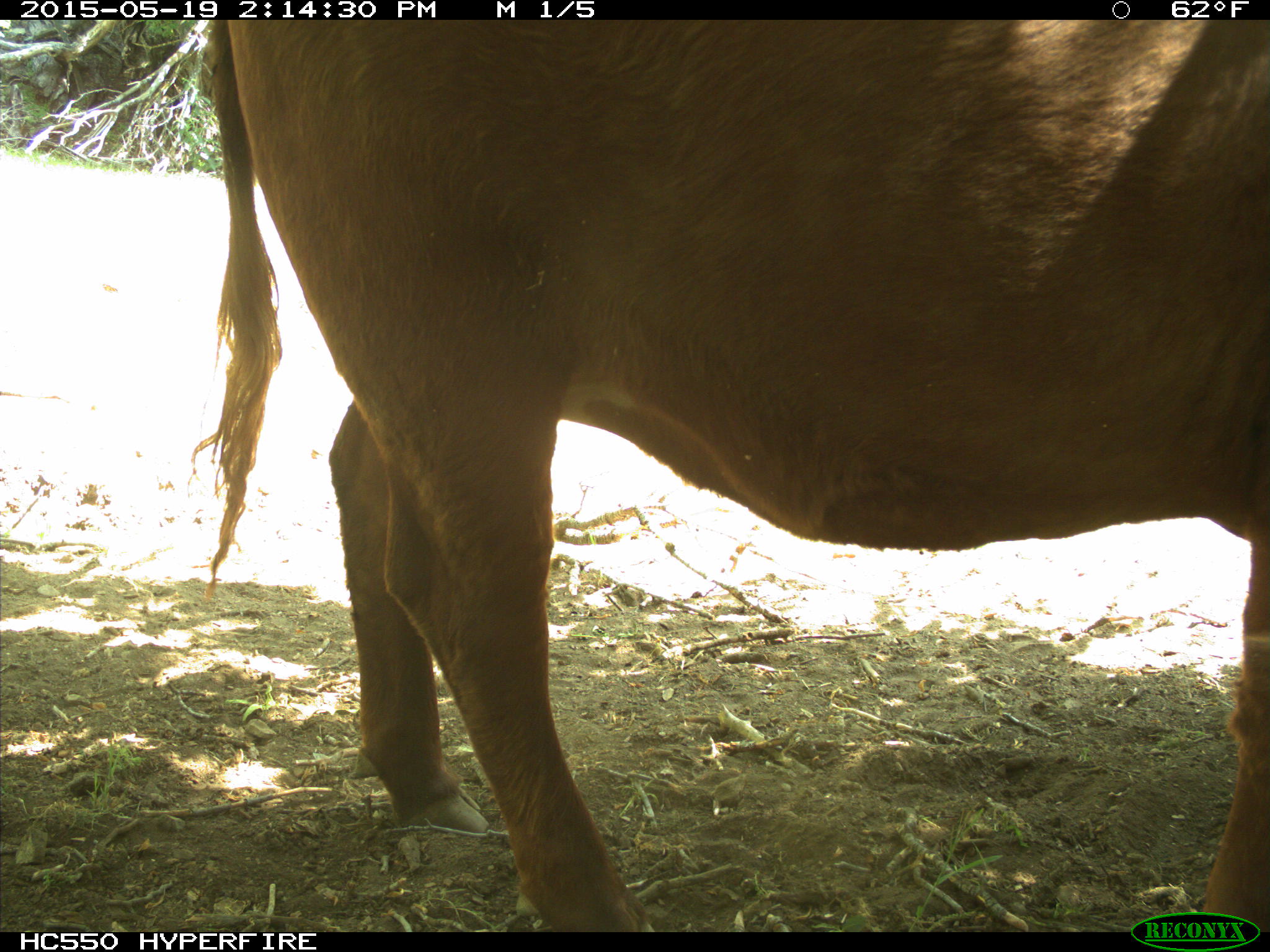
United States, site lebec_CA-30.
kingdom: Animalia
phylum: Chordata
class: Mammalia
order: Artiodactyla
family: Bovidae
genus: Bos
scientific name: Bos taurus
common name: domestic cow